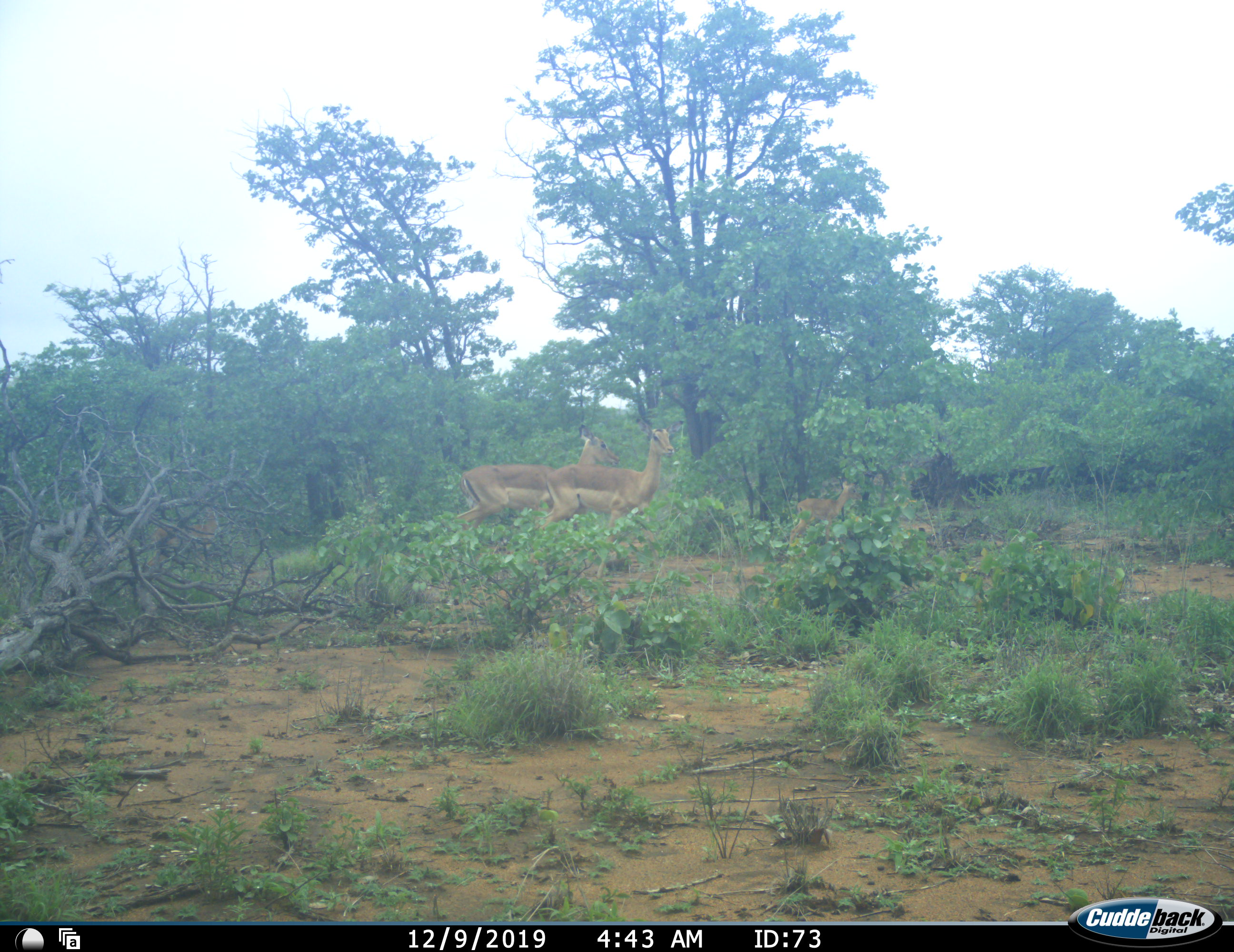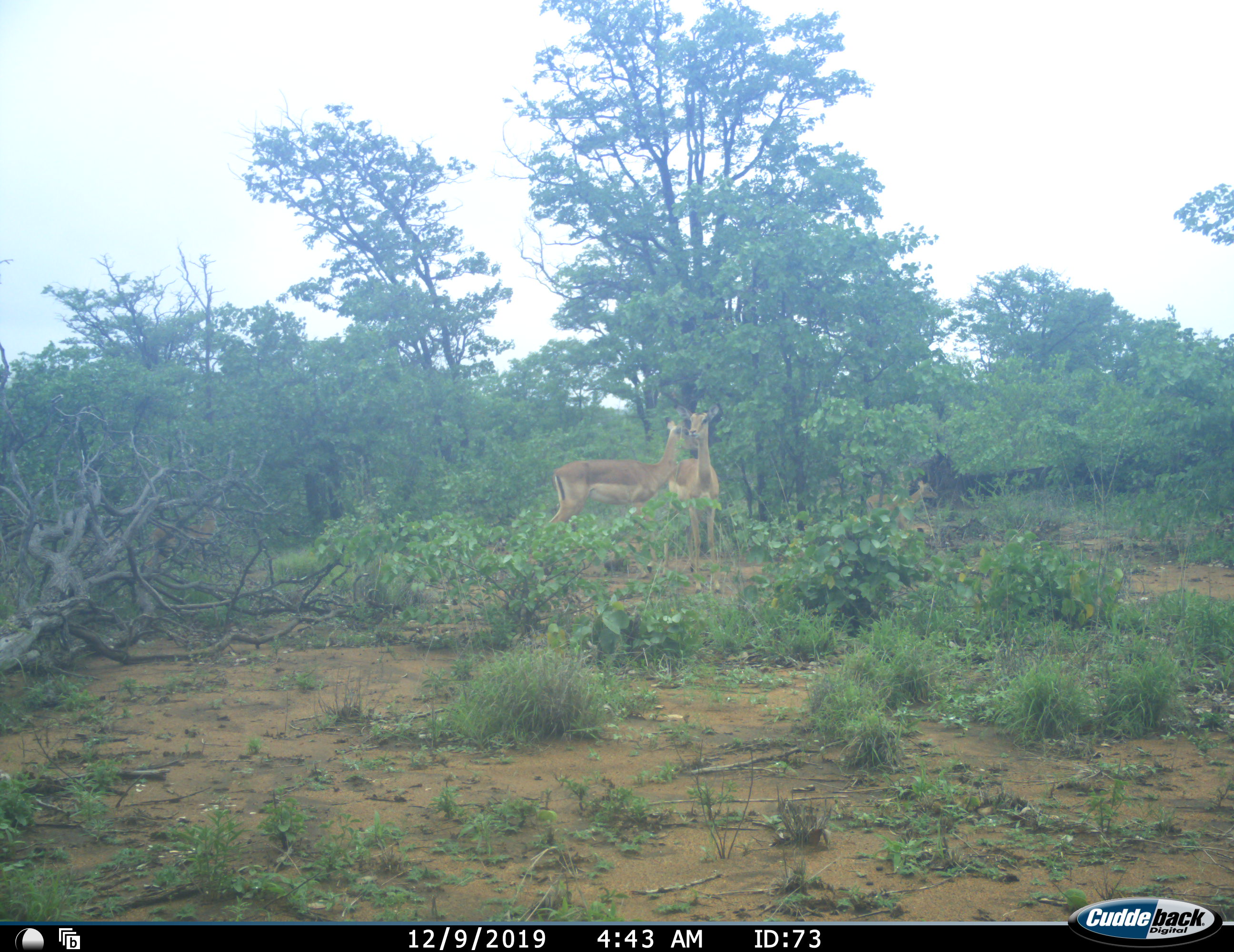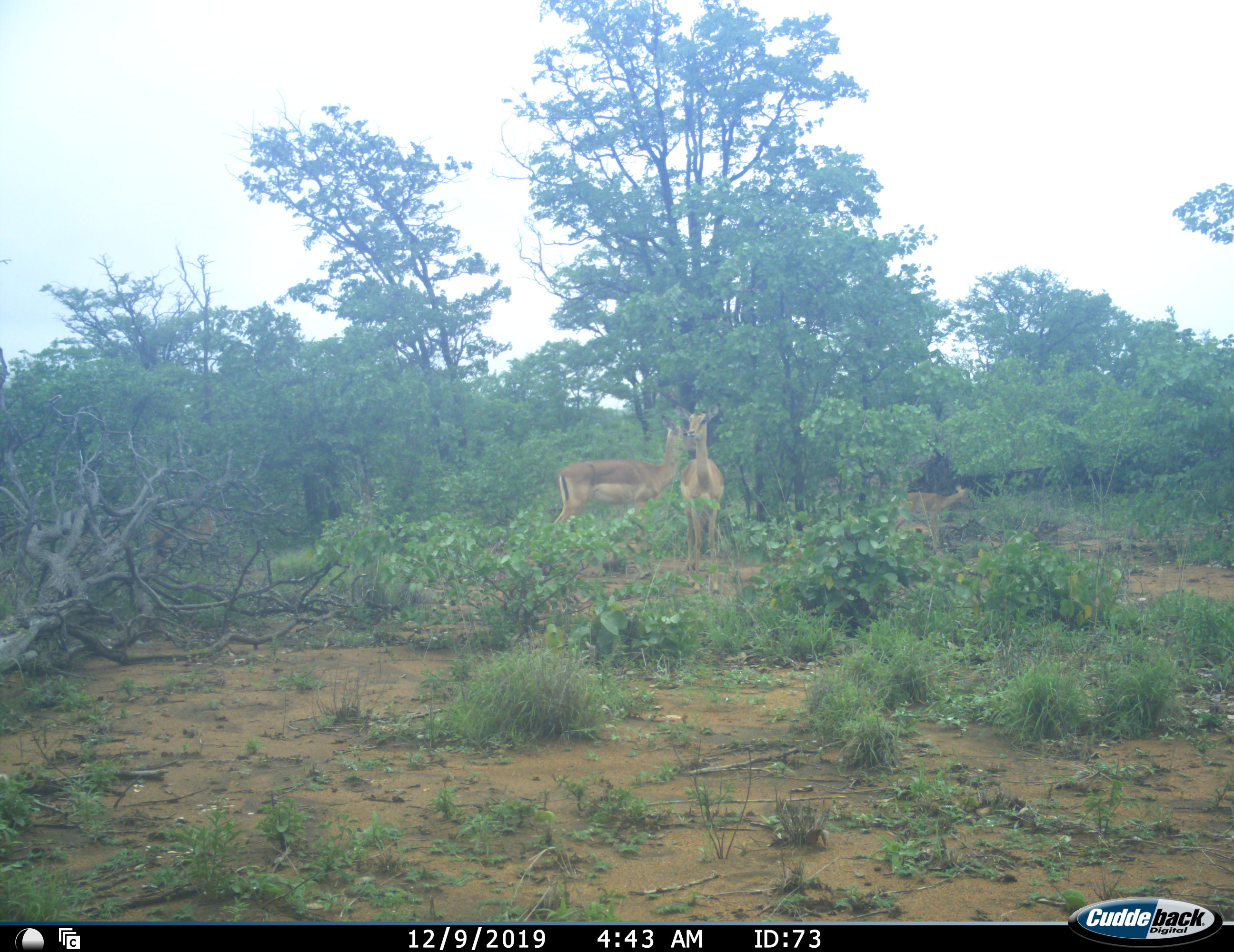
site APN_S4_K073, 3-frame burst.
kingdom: Animalia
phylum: Chordata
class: Mammalia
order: Artiodactyla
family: Bovidae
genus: Aepyceros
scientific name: Aepyceros melampus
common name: impala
Impala (Aepyceros melampus), count 3. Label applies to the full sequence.